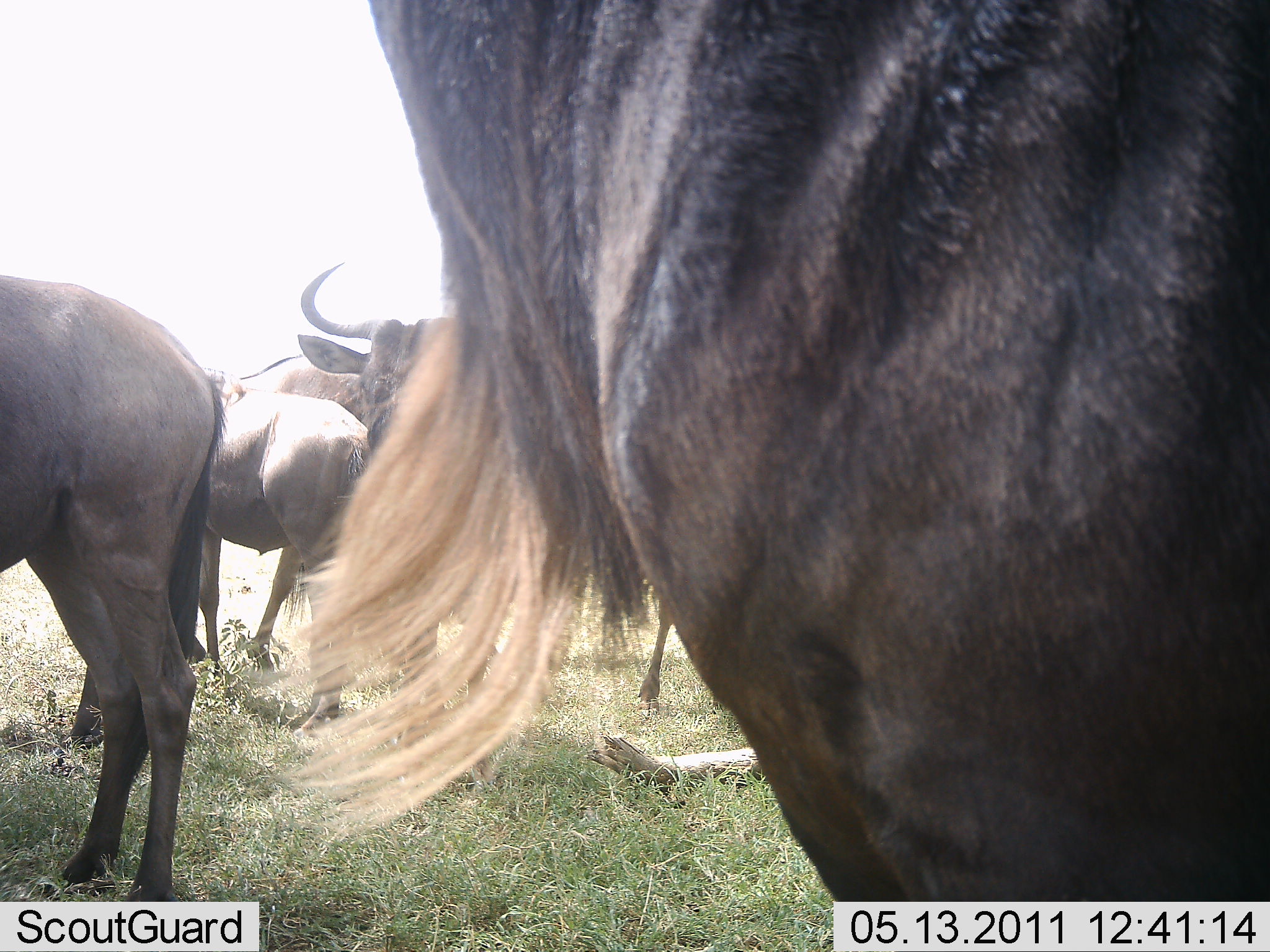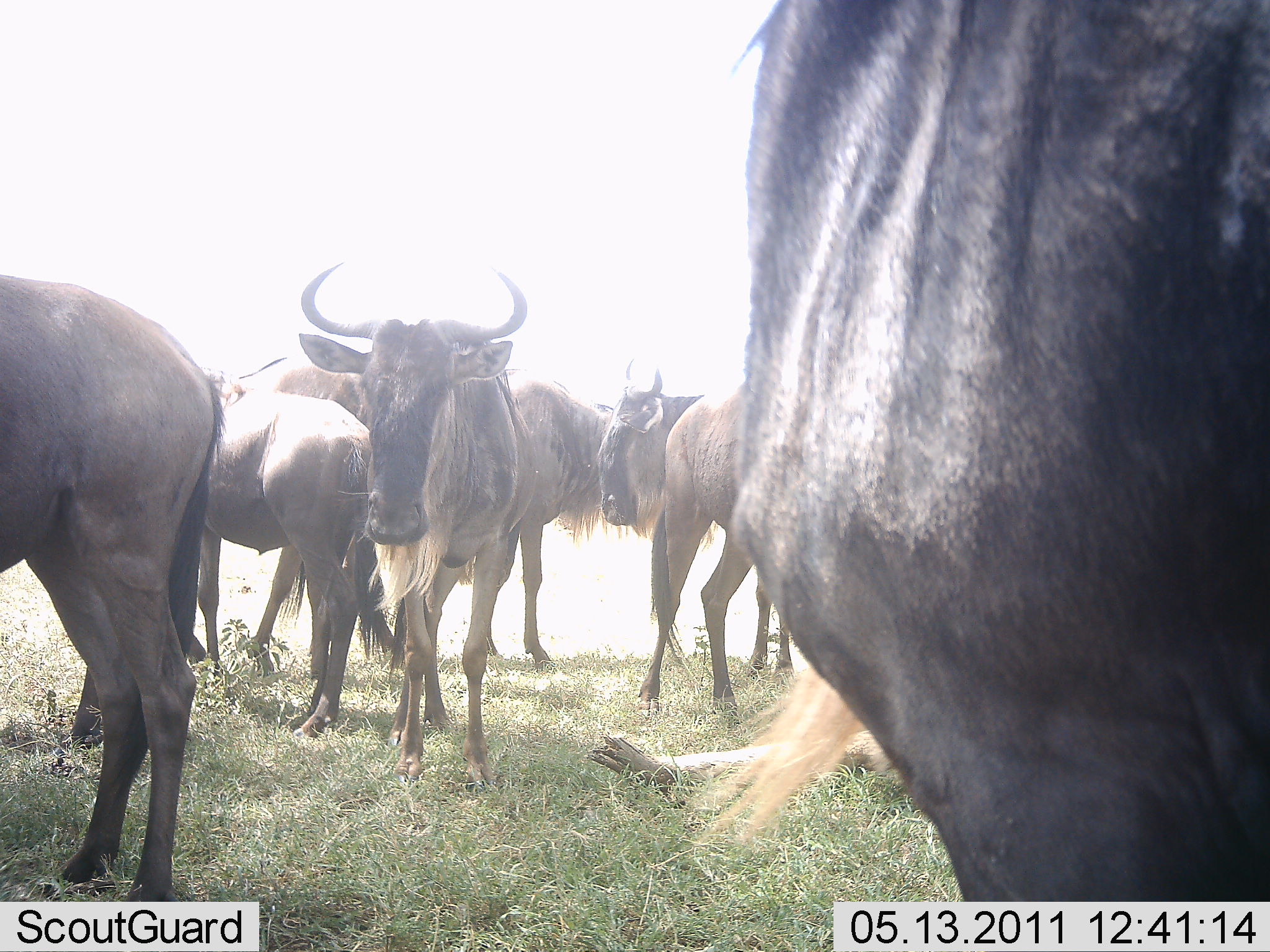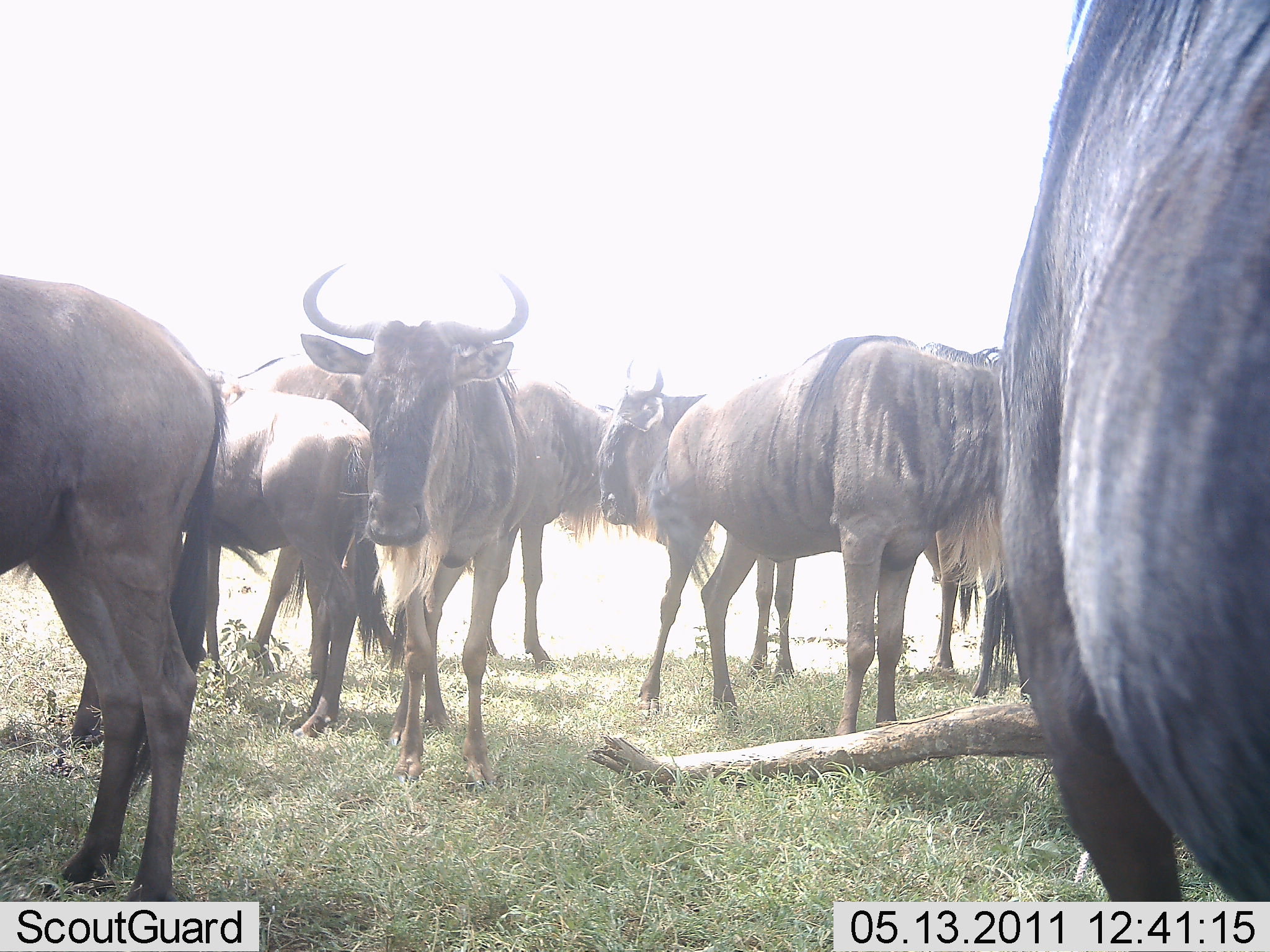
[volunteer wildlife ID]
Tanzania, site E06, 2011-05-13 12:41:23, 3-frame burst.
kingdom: Animalia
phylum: Chordata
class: Mammalia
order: Artiodactyla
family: Bovidae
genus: Connochaetes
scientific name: Connochaetes taurinus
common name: blue wildebeest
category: wildebeest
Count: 8.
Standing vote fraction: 90%.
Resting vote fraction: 10%.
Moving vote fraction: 20%.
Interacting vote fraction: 0%.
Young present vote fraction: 0%.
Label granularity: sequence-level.